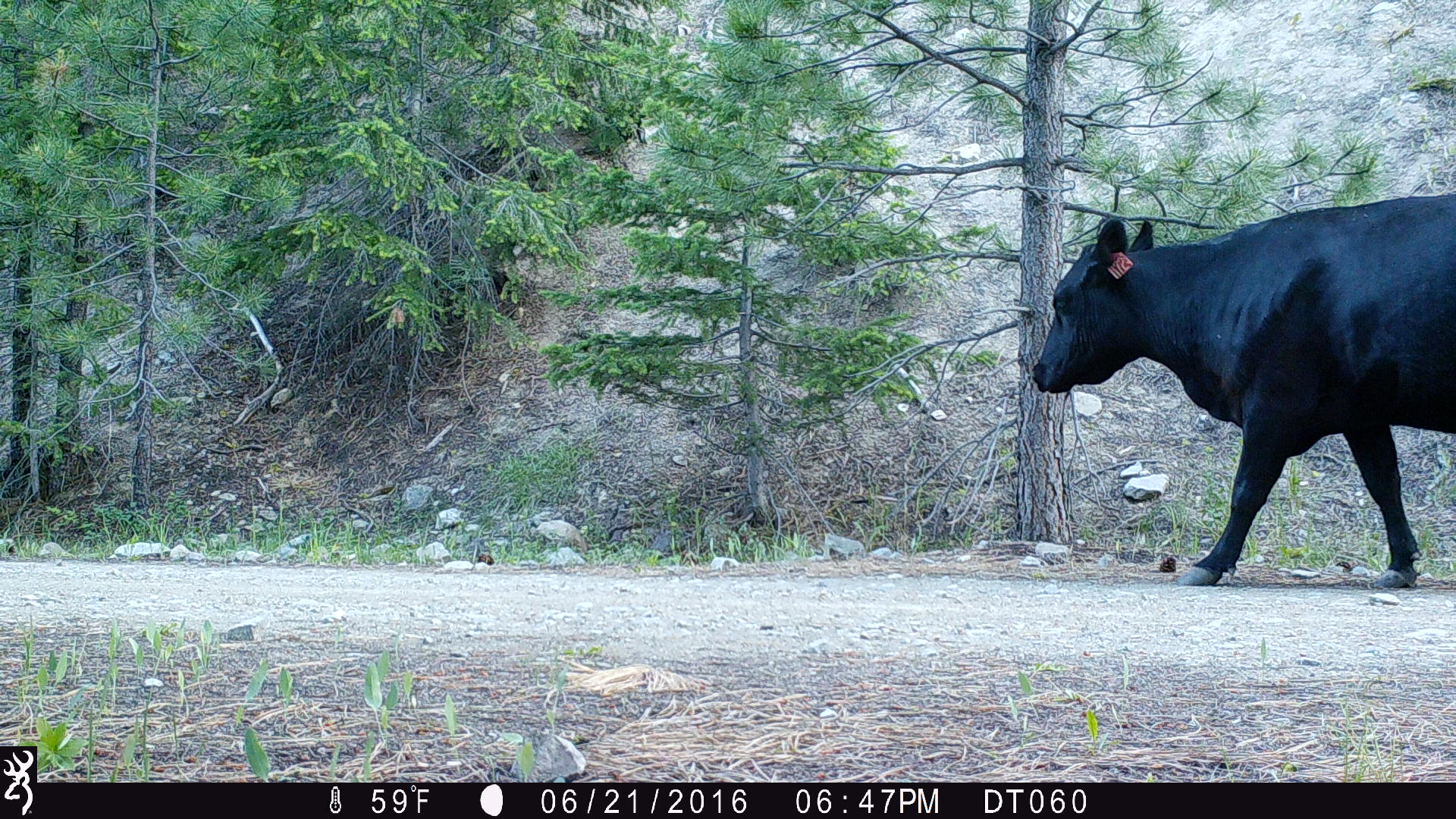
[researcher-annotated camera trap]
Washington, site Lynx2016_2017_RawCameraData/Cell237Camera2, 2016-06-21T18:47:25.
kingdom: Animalia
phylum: Chordata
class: Mammalia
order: Artiodactyla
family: Bovidae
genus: Bos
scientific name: Bos taurus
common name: domestic cattle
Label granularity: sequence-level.